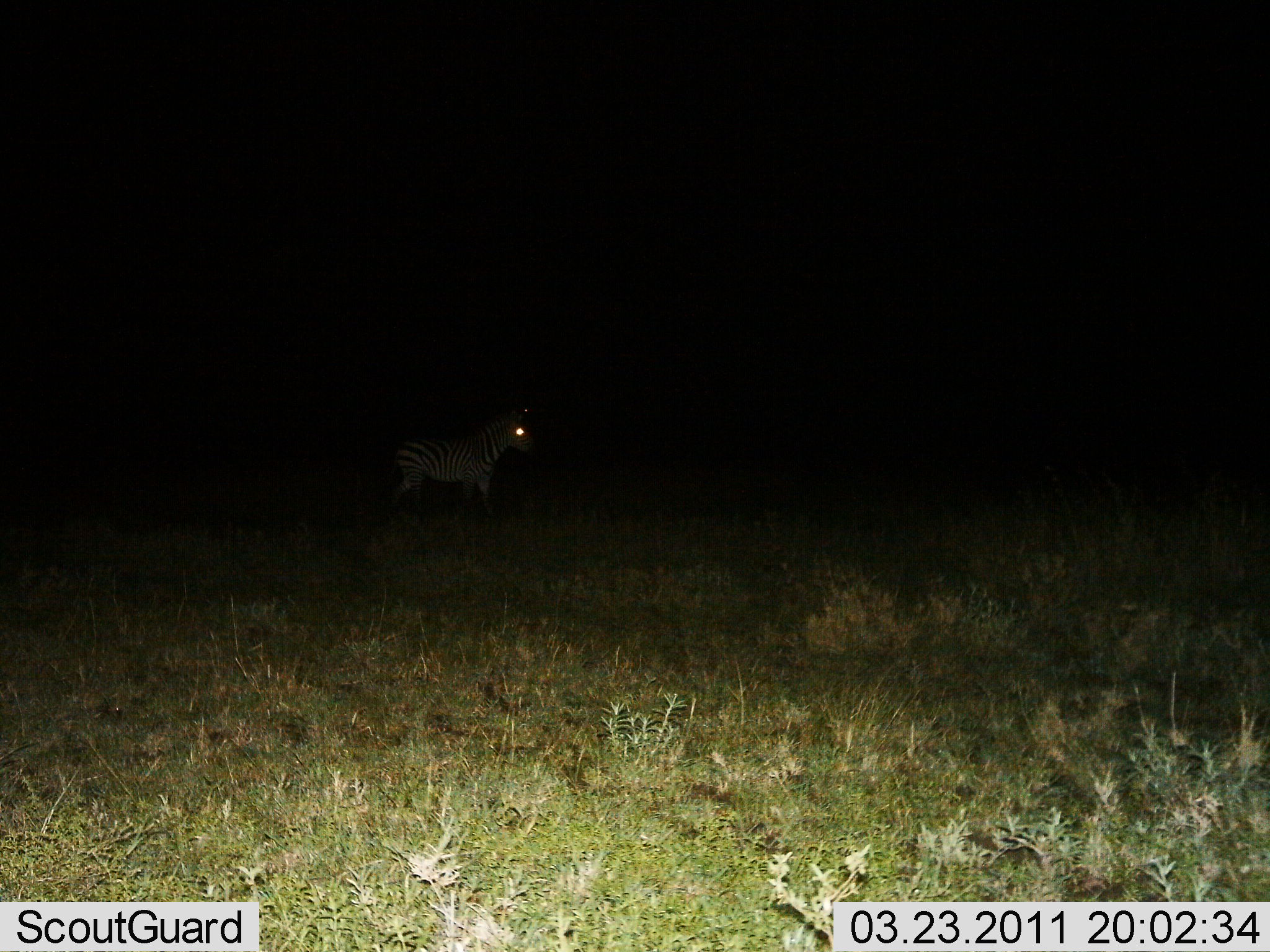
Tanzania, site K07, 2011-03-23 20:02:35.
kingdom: Animalia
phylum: Chordata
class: Mammalia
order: Perissodactyla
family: Equidae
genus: Equus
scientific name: Equus quagga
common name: plains zebra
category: zebra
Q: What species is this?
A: Zebra (plains zebra) (Equus quagga).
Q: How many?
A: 1.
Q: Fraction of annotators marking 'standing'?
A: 100%.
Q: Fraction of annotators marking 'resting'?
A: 0%.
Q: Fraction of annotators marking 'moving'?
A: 0%.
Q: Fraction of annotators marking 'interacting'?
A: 0%.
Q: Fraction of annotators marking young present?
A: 0%.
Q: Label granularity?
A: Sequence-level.